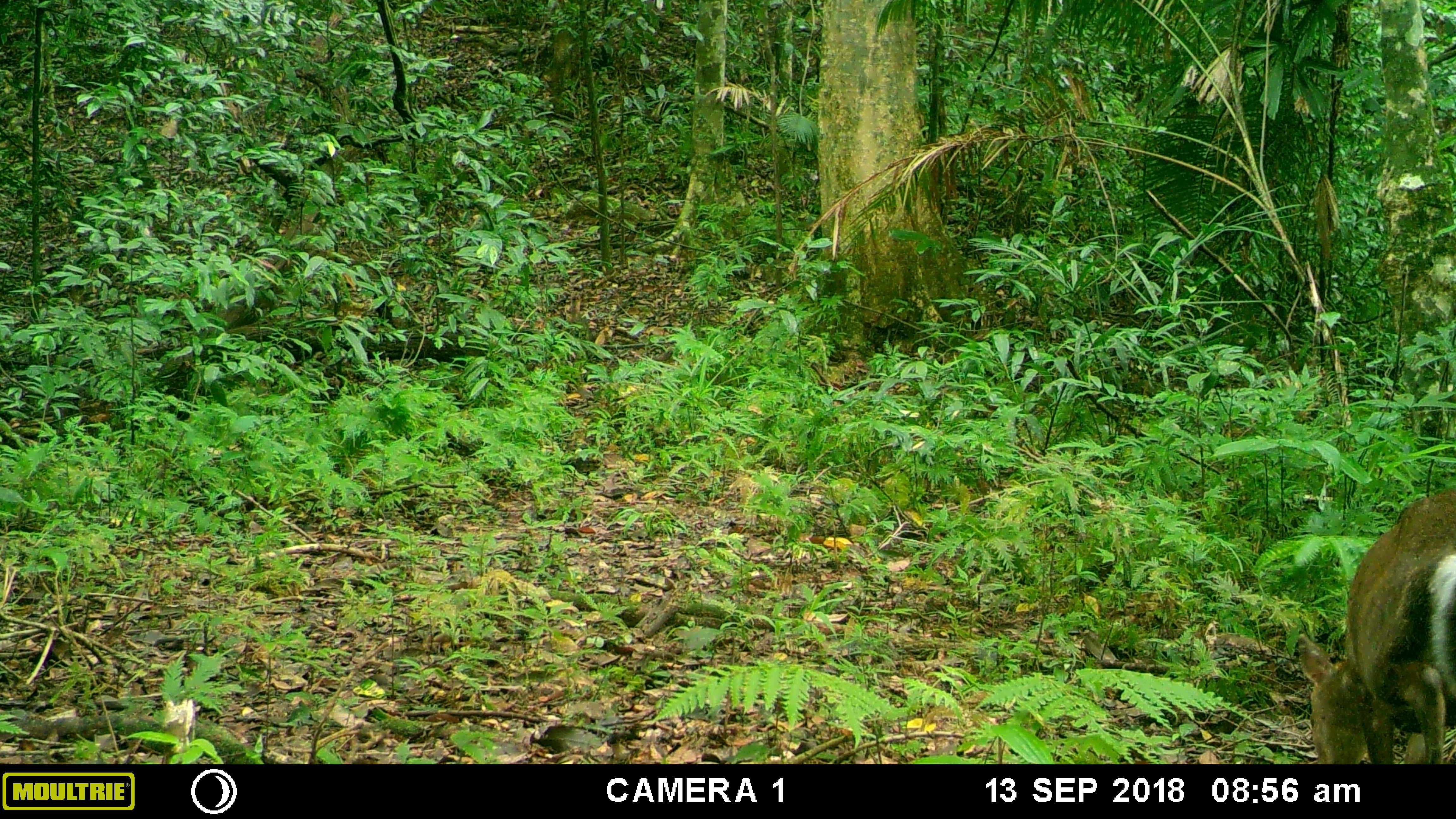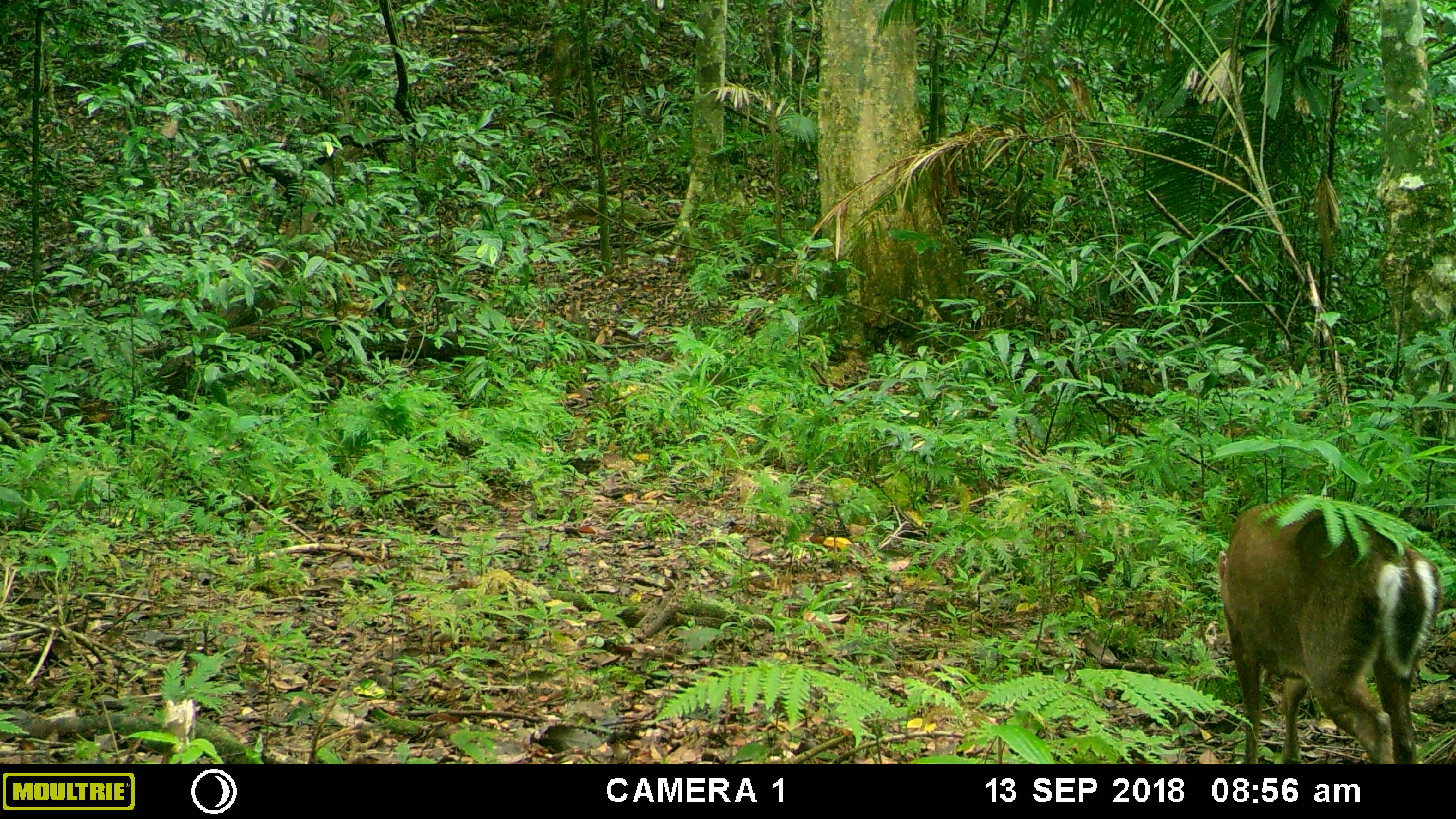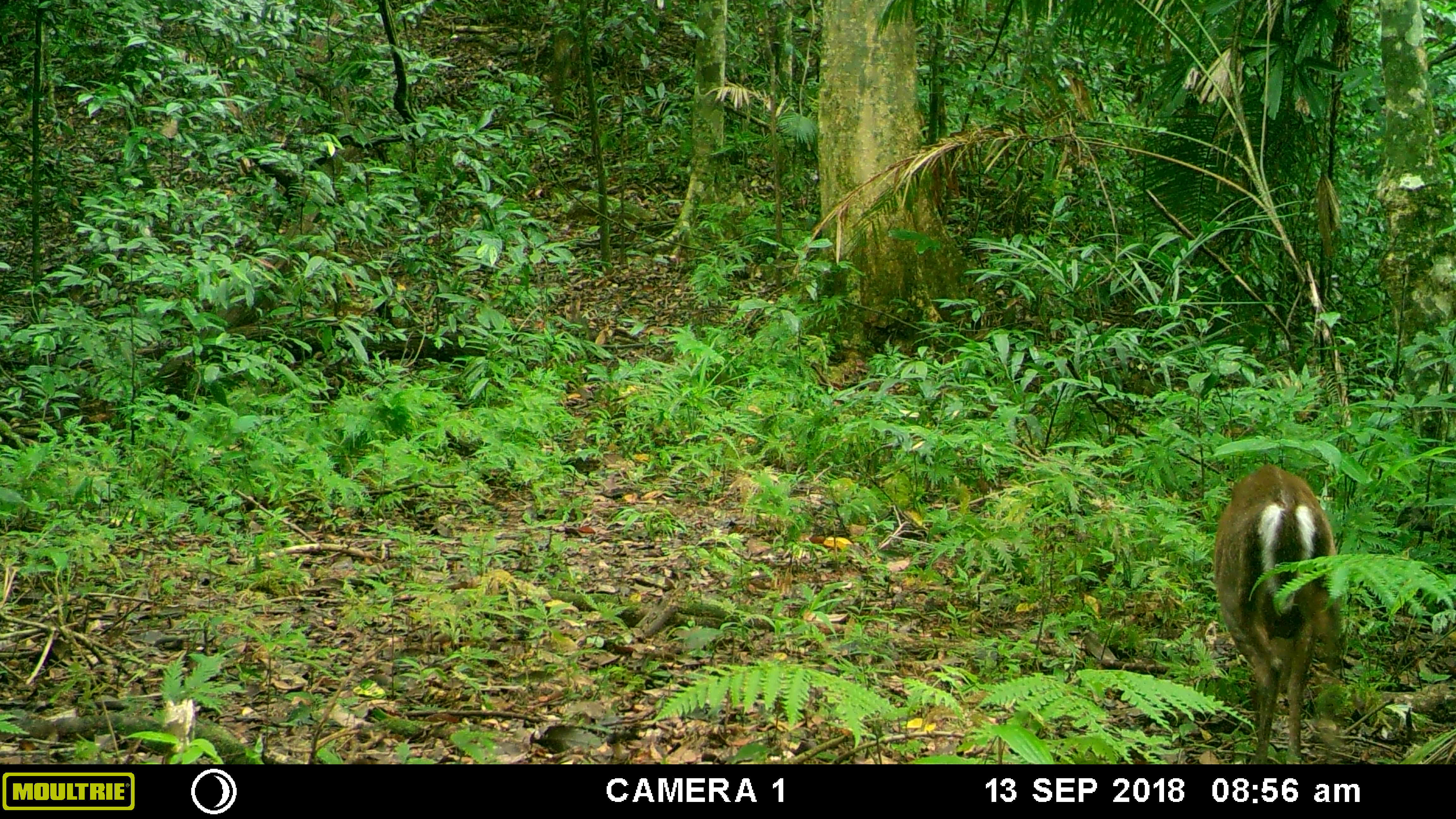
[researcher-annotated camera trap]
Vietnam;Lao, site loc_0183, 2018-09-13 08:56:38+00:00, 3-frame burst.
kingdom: Animalia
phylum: Chordata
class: Mammalia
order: Artiodactyla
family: Cervidae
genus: Muntiacus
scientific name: Muntiacus rooseveltorum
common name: roosevelt's muntjac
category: roosevelts muntjac group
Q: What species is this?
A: Roosevelts muntjac group (roosevelt's muntjac) (Muntiacus rooseveltorum).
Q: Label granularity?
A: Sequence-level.